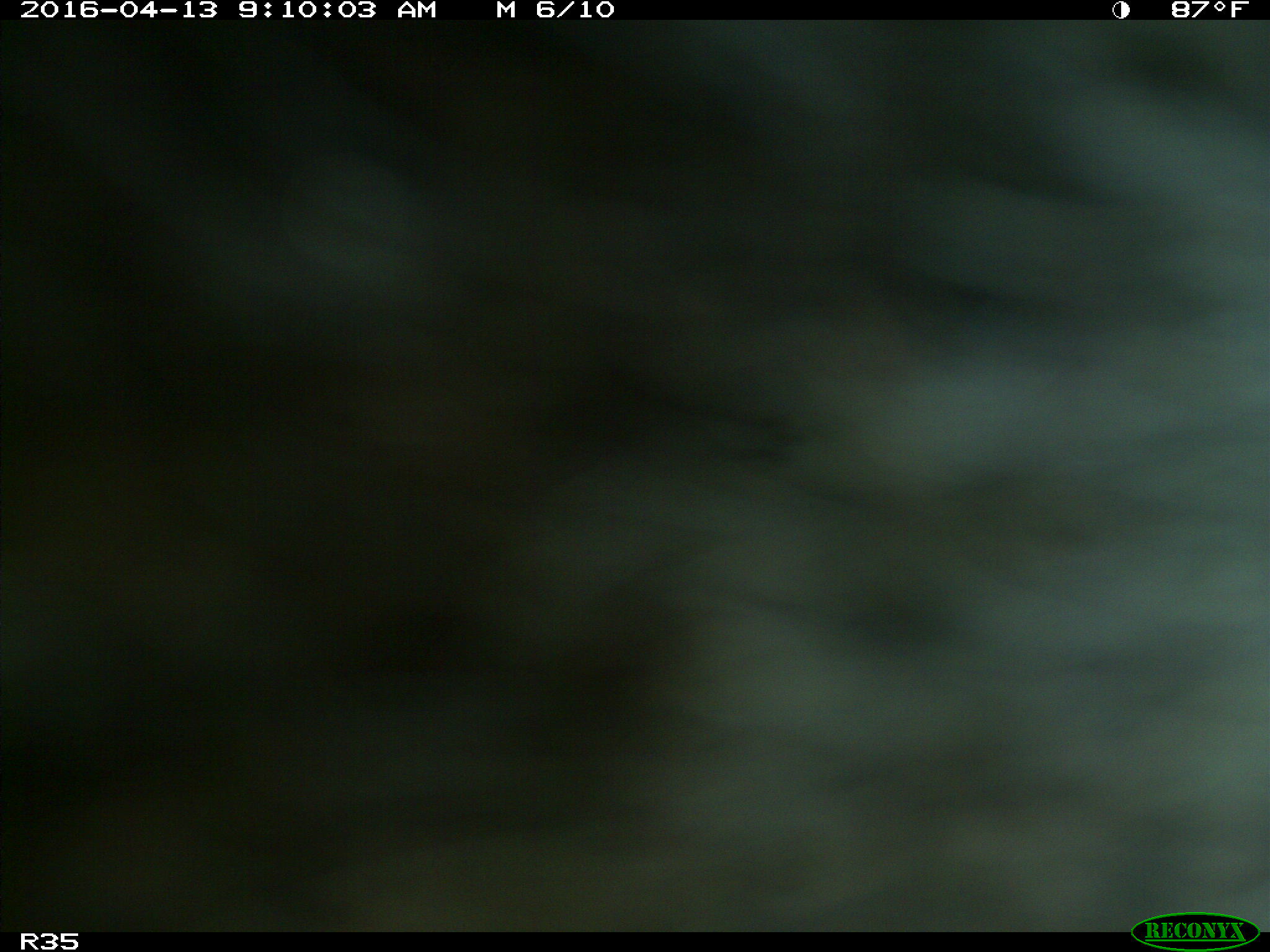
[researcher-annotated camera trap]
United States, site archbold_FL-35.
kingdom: Animalia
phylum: Chordata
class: Mammalia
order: Artiodactyla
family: Bovidae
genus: Bos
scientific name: Bos taurus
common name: domestic cow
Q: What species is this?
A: Bos taurus (domestic cow).